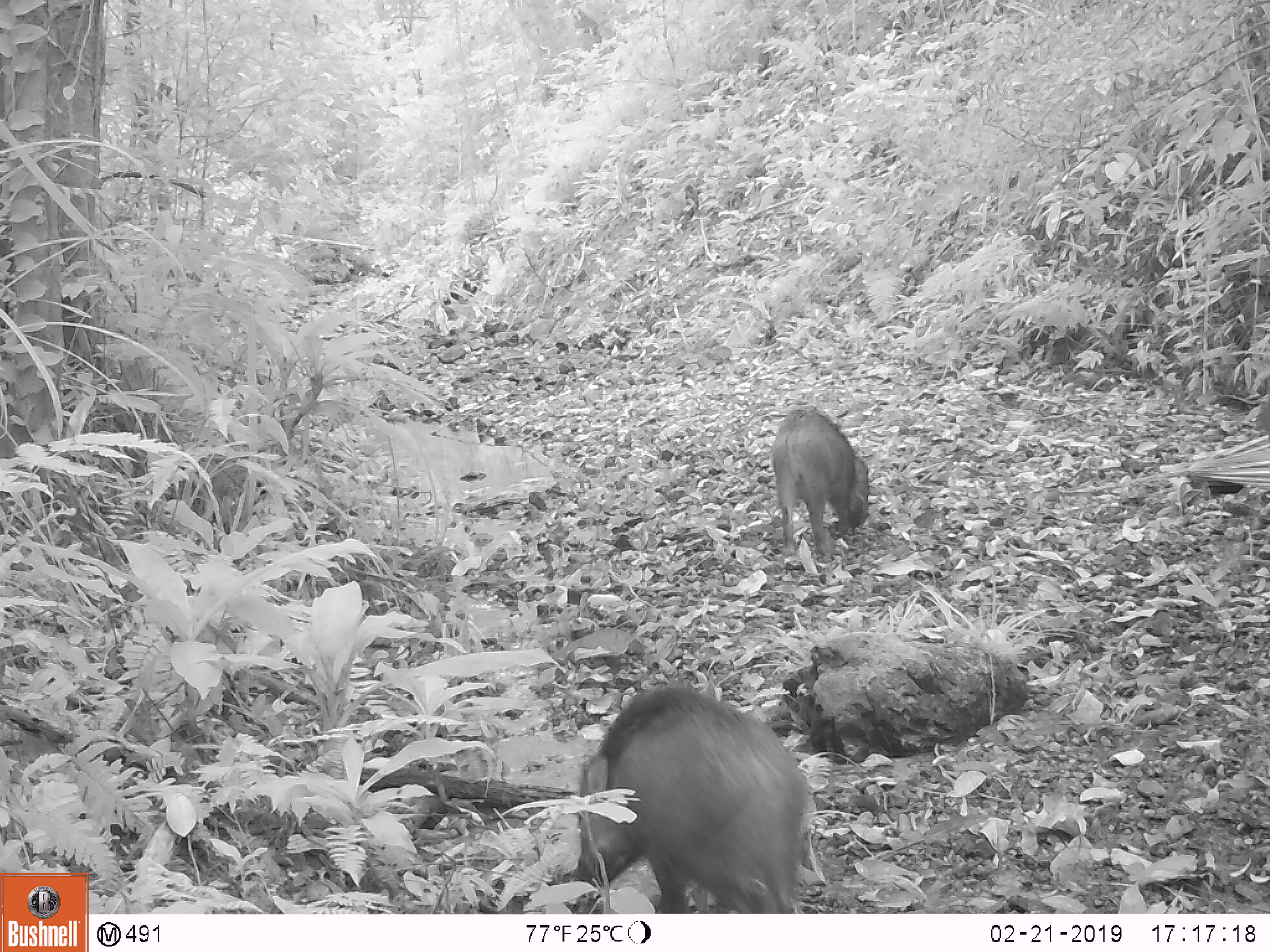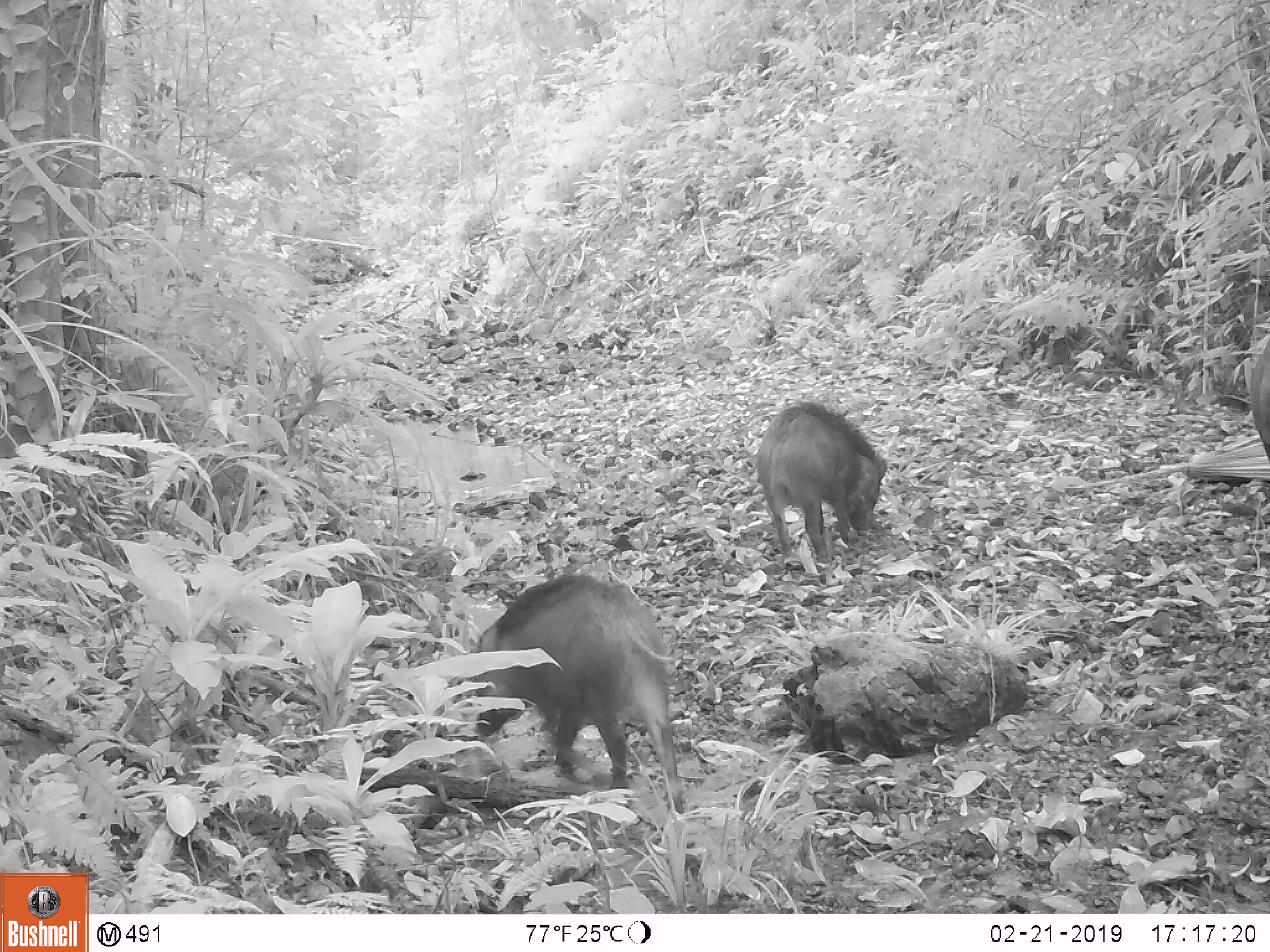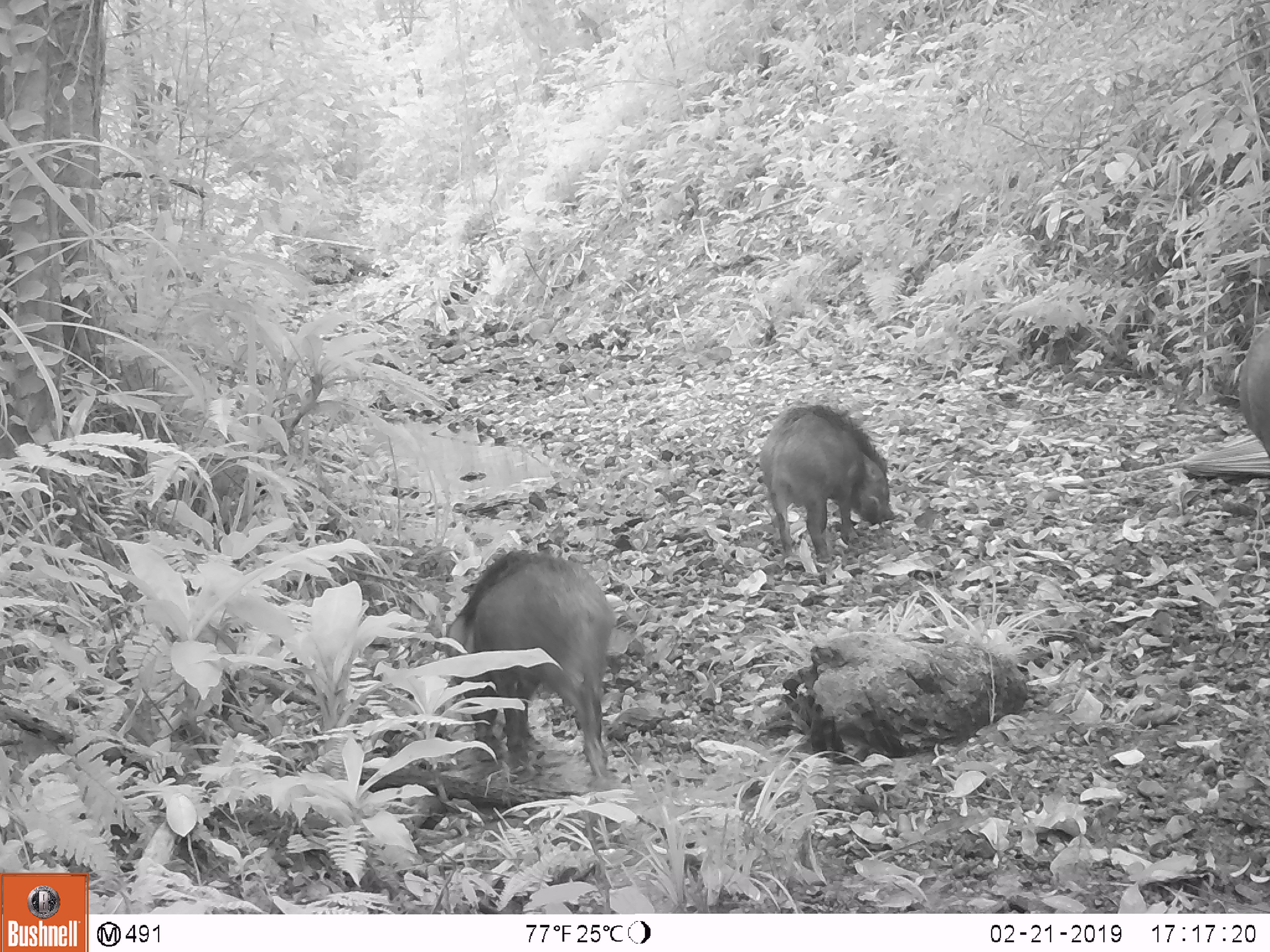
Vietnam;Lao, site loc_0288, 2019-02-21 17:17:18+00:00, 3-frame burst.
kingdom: Animalia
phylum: Chordata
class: Mammalia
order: Artiodactyla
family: Suidae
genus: Sus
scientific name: Sus scrofa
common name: eurasian wild pig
Eurasian wild pig (Sus scrofa). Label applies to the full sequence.